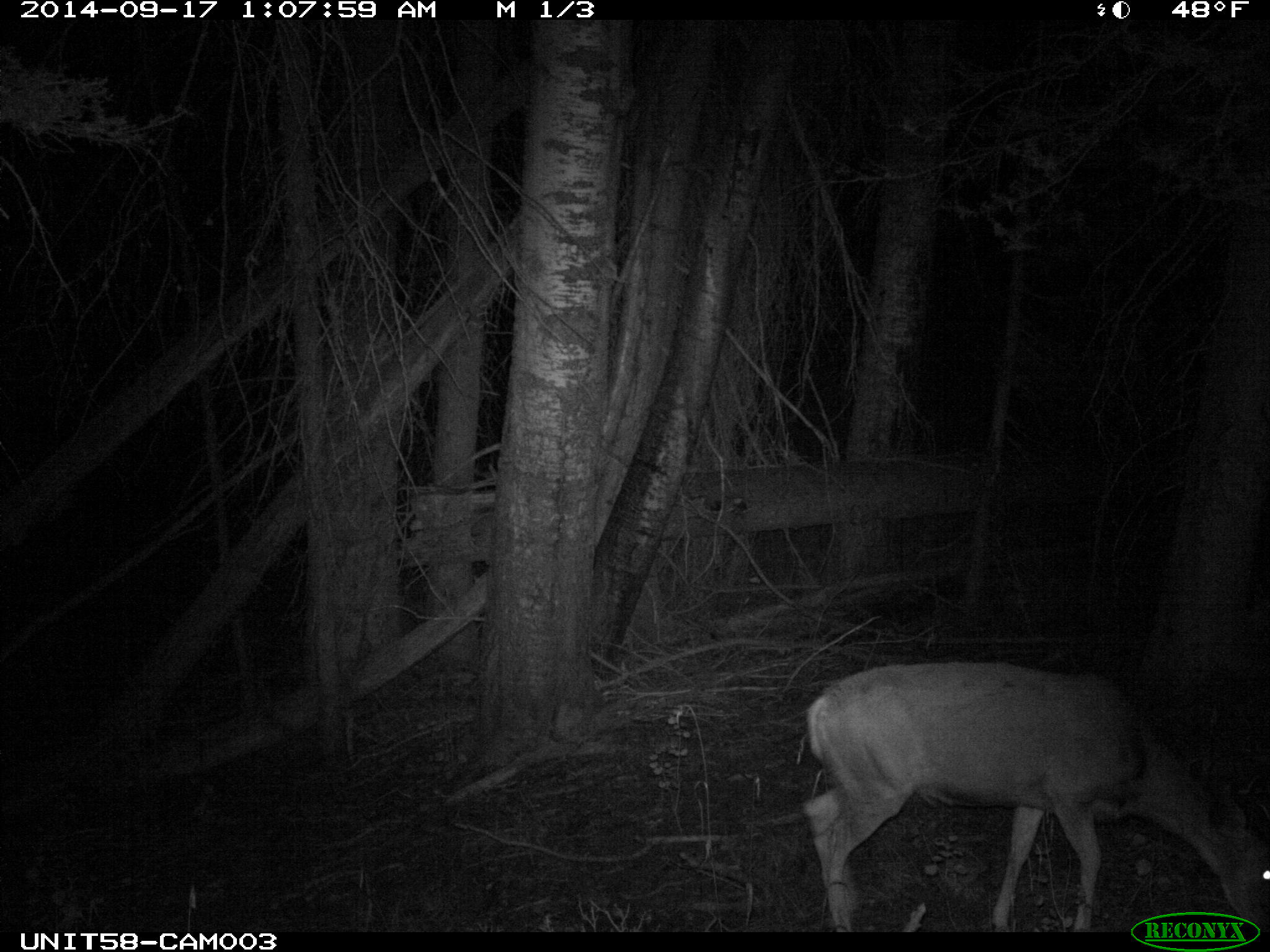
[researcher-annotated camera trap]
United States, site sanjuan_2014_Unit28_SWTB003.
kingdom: Animalia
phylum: Chordata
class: Mammalia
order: Artiodactyla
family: Cervidae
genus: Odocoileus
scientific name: Odocoileus hemionus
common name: mule deer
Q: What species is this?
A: Odocoileus hemionus (mule deer).